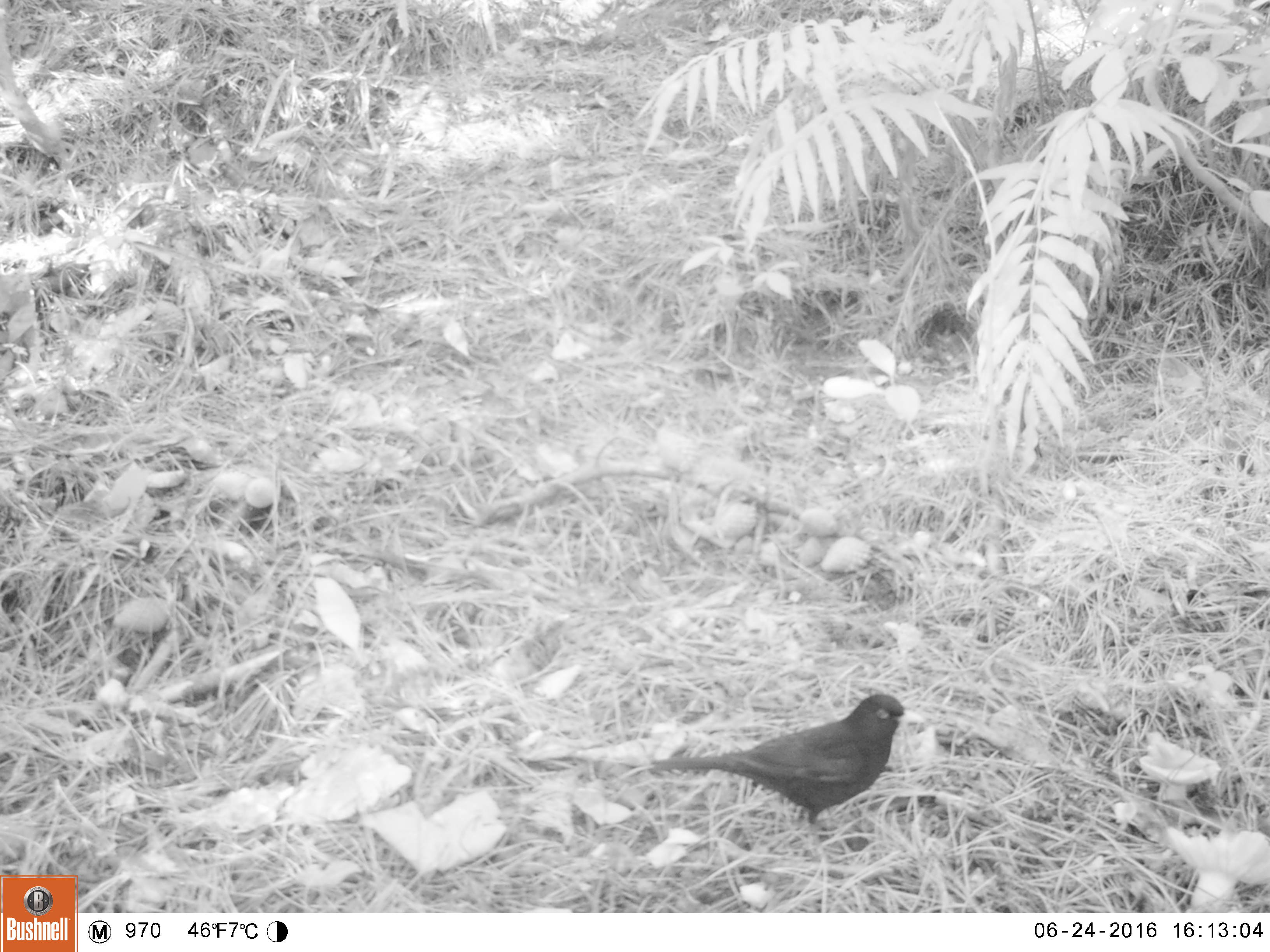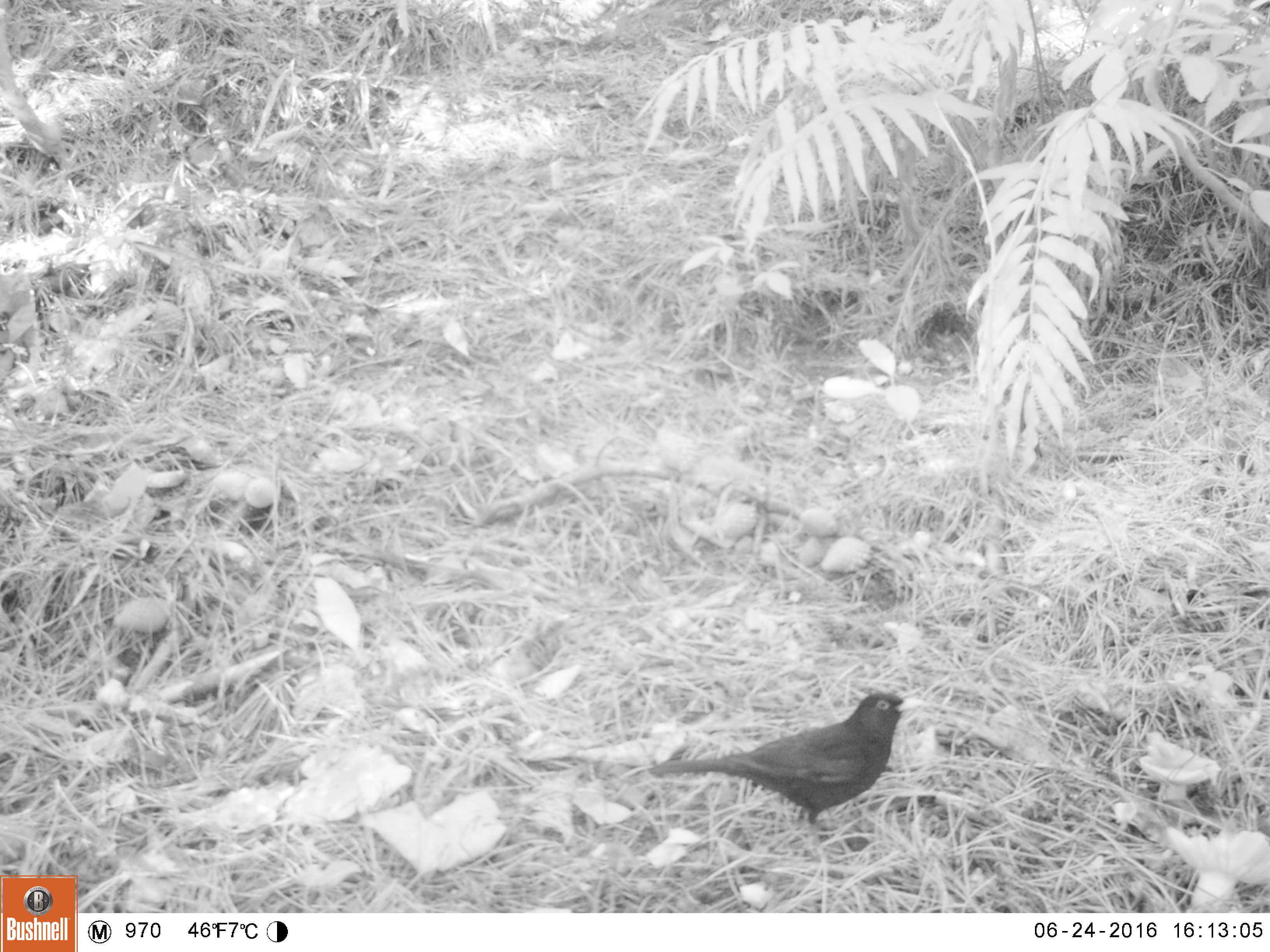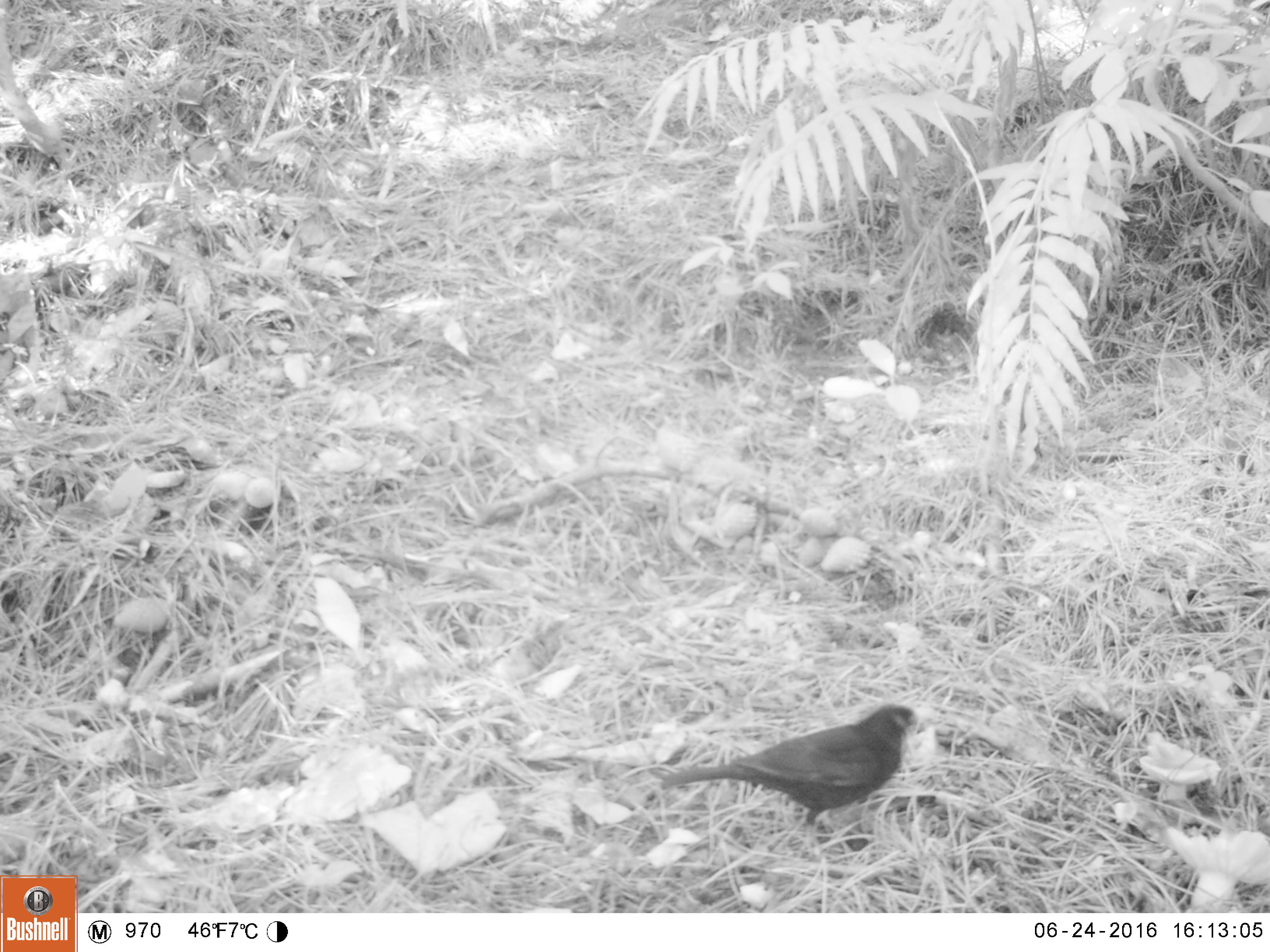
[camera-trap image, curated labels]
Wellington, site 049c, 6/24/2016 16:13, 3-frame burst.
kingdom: Animalia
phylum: Chordata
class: Aves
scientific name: Aves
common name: bird